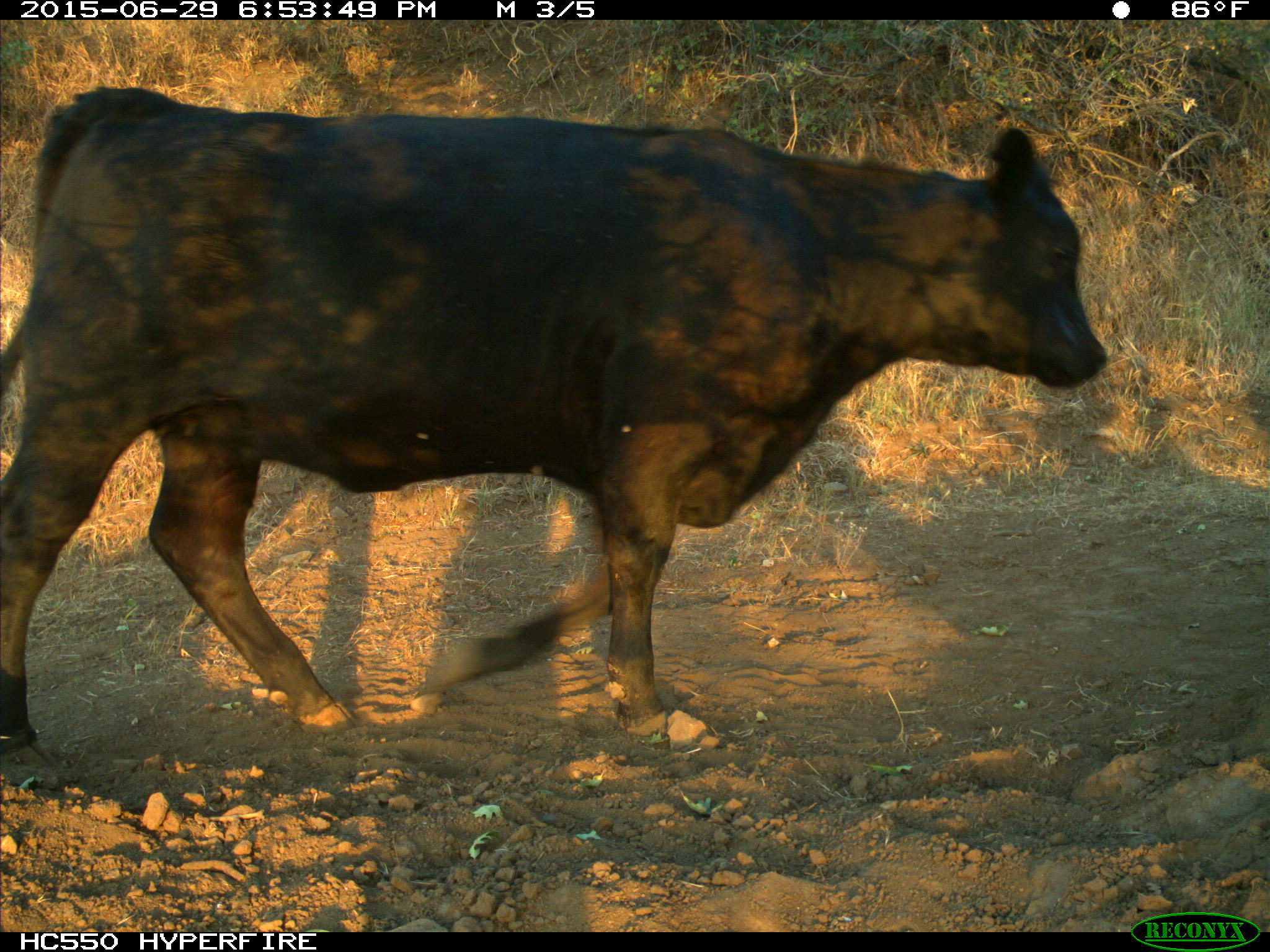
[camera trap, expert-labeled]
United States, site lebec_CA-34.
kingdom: Animalia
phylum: Chordata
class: Mammalia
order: Artiodactyla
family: Bovidae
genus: Bos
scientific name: Bos taurus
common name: domestic cow